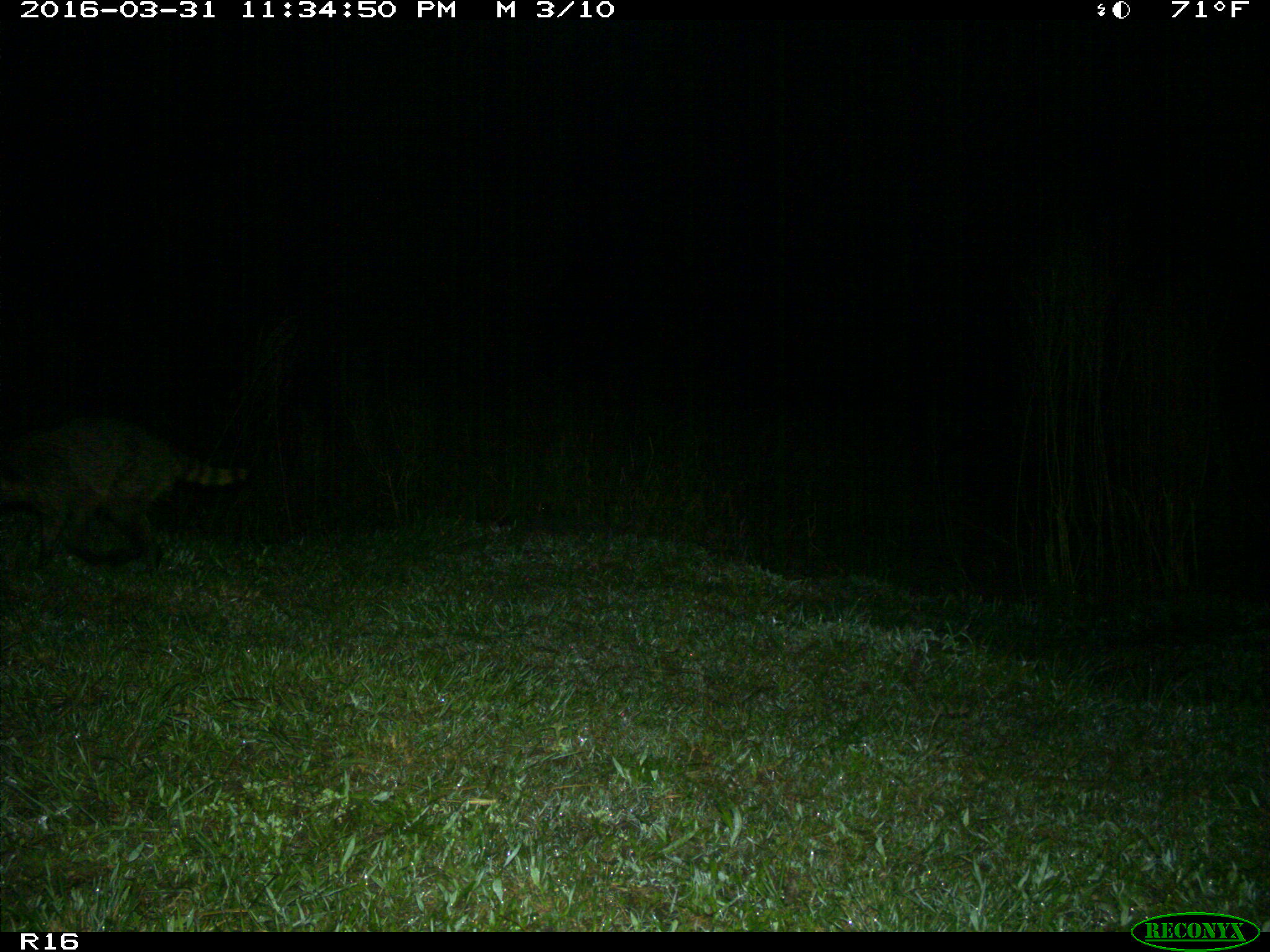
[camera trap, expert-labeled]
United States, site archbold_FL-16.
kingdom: Animalia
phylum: Chordata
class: Mammalia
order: Carnivora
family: Procyonidae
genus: Procyon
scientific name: Procyon lotor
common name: common raccoon